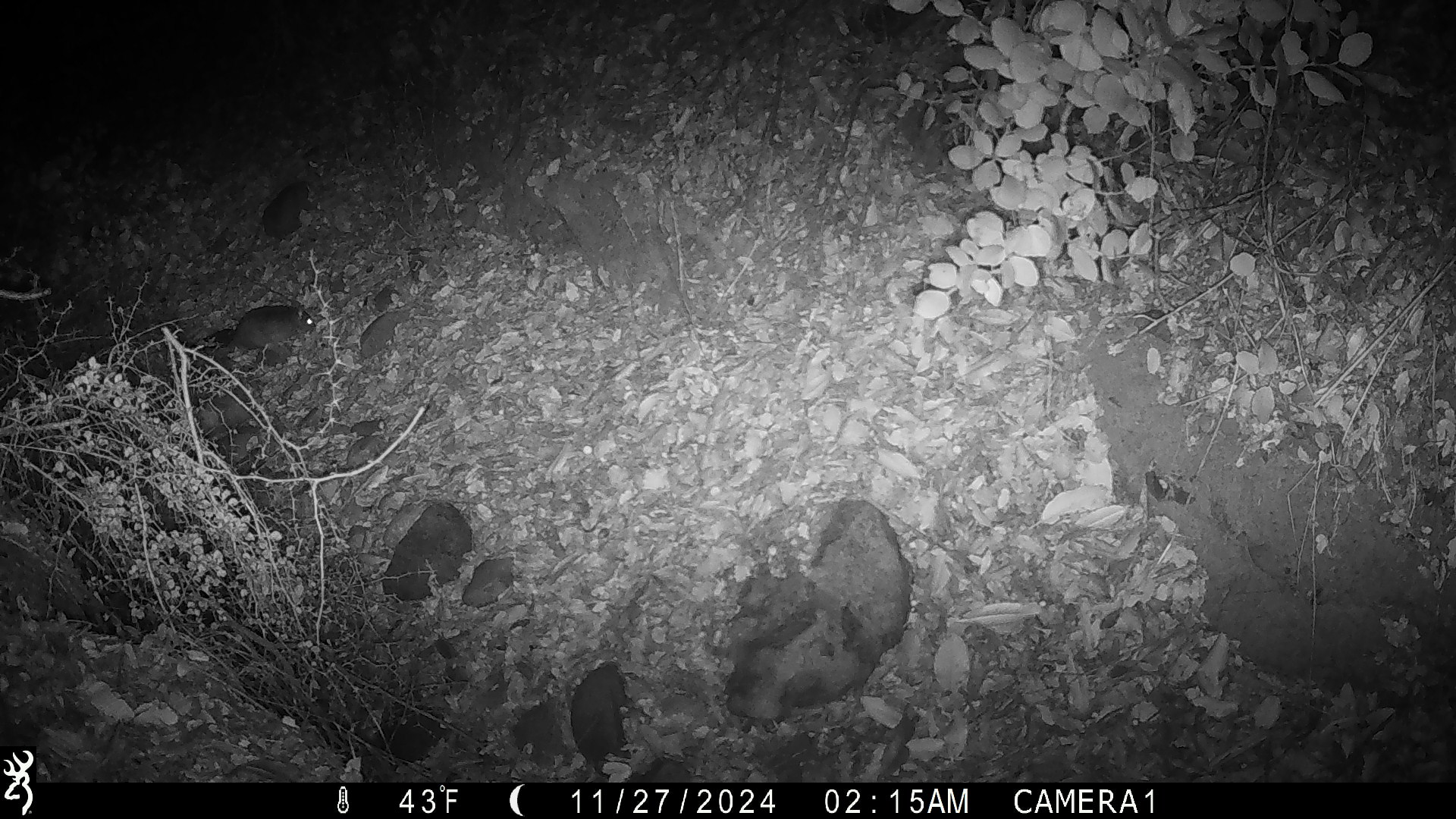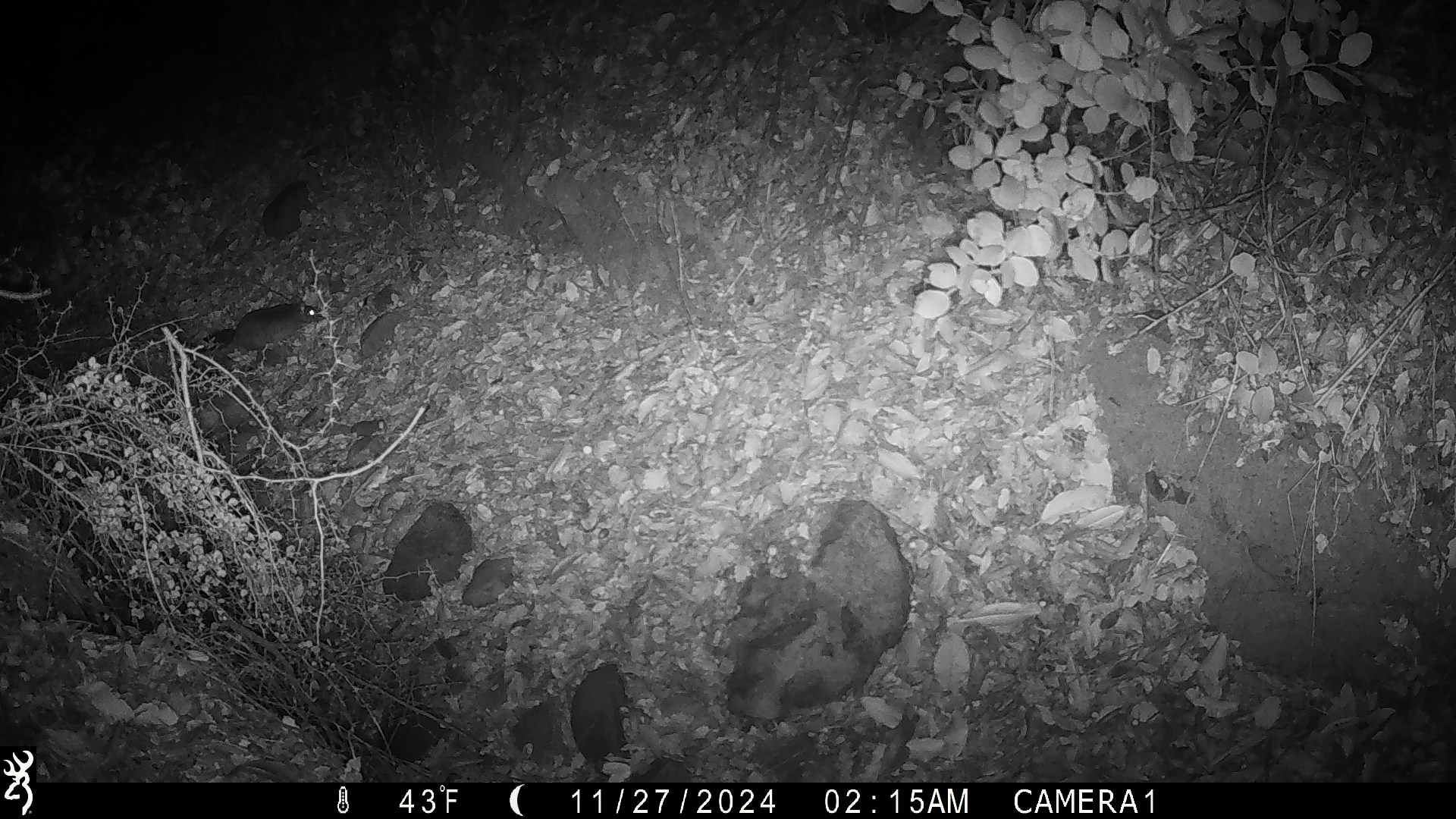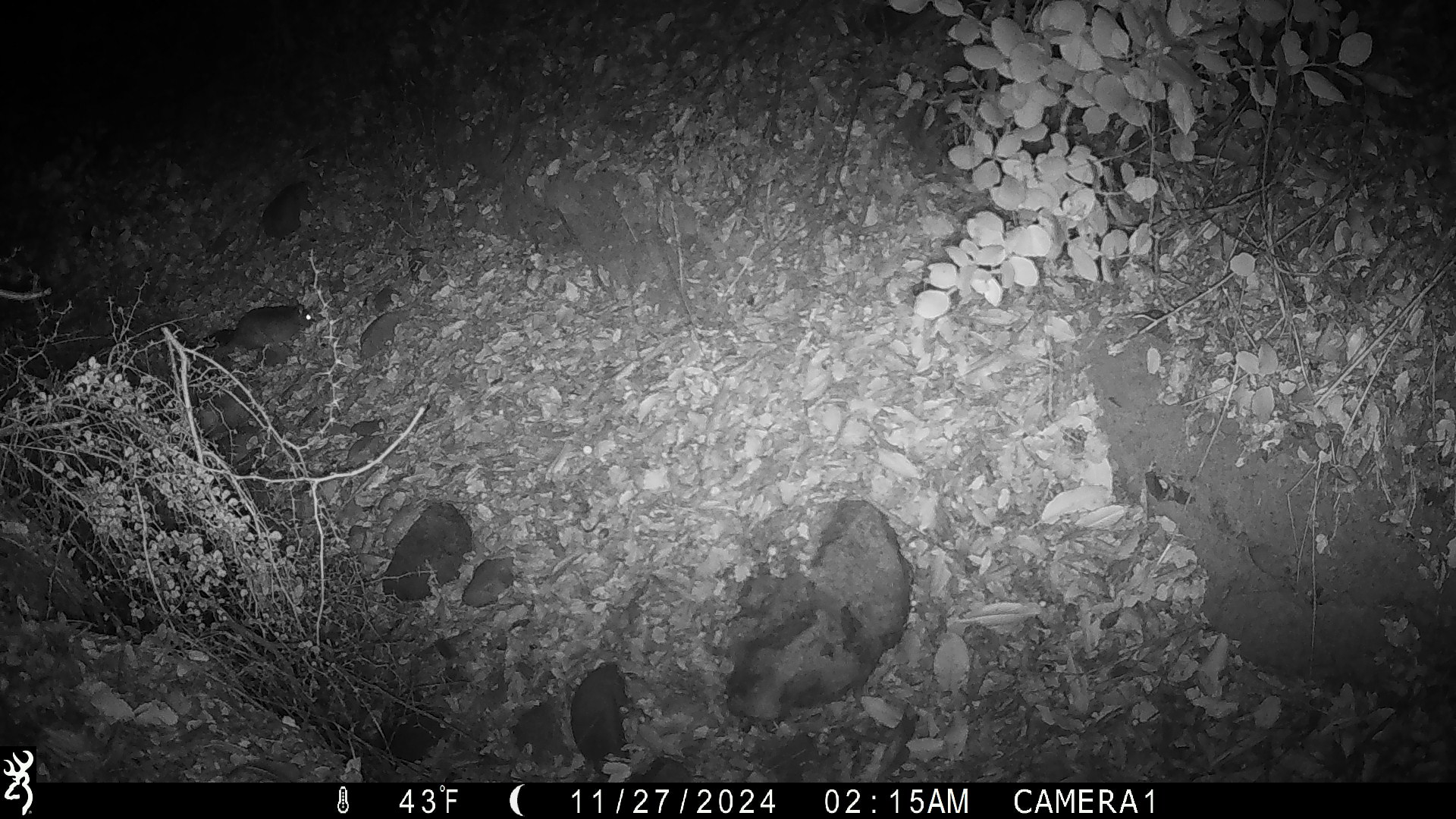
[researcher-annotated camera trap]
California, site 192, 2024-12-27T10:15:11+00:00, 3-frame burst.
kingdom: Animalia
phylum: Chordata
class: Mammalia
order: Rodentia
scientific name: Rodentia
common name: mouse or rat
Mouse or rat (Rodentia).